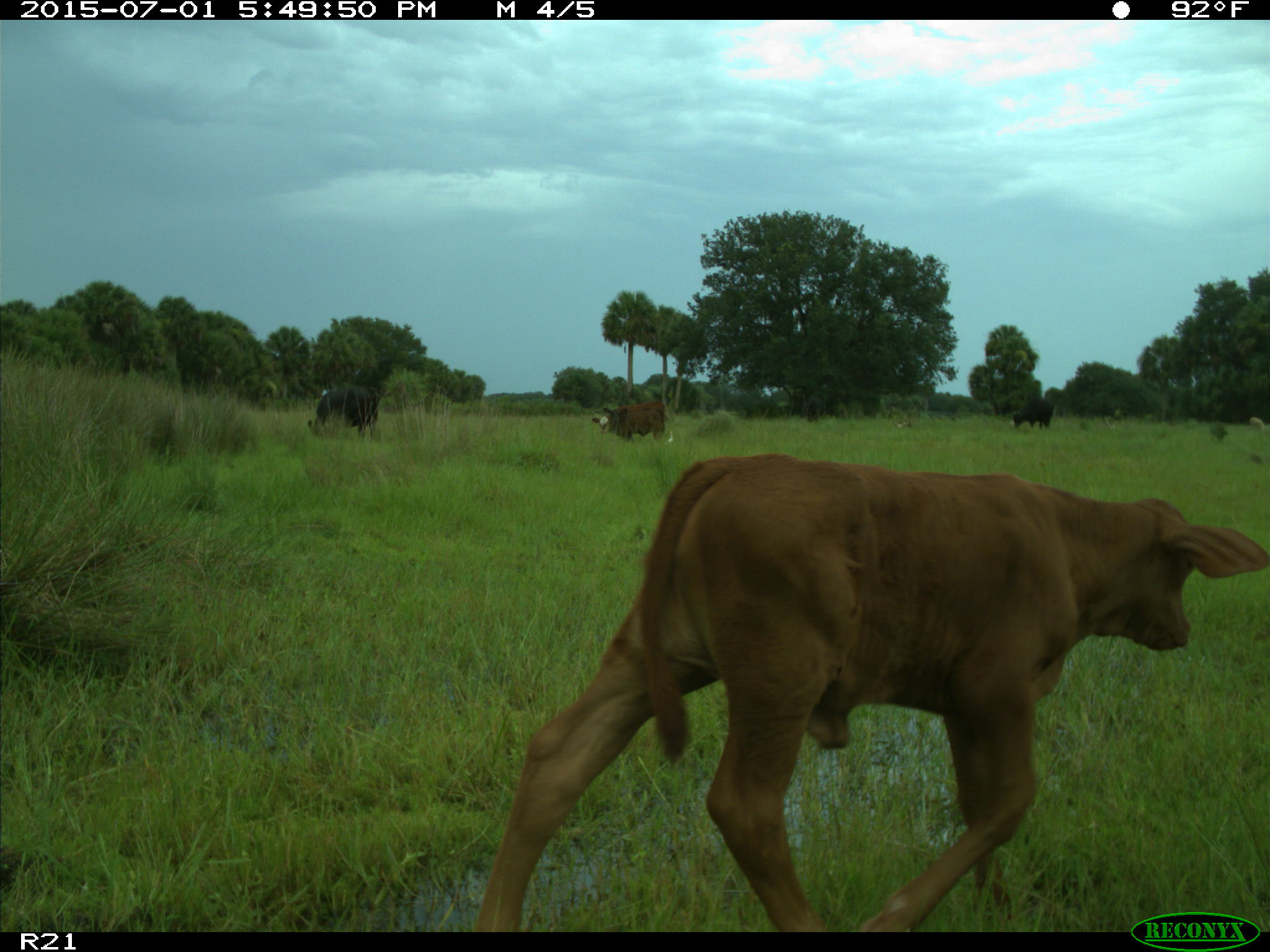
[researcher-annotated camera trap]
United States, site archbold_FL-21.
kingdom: Animalia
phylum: Chordata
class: Mammalia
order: Artiodactyla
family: Bovidae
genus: Bos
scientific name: Bos taurus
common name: domestic cow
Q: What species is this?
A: Bos taurus (domestic cow).